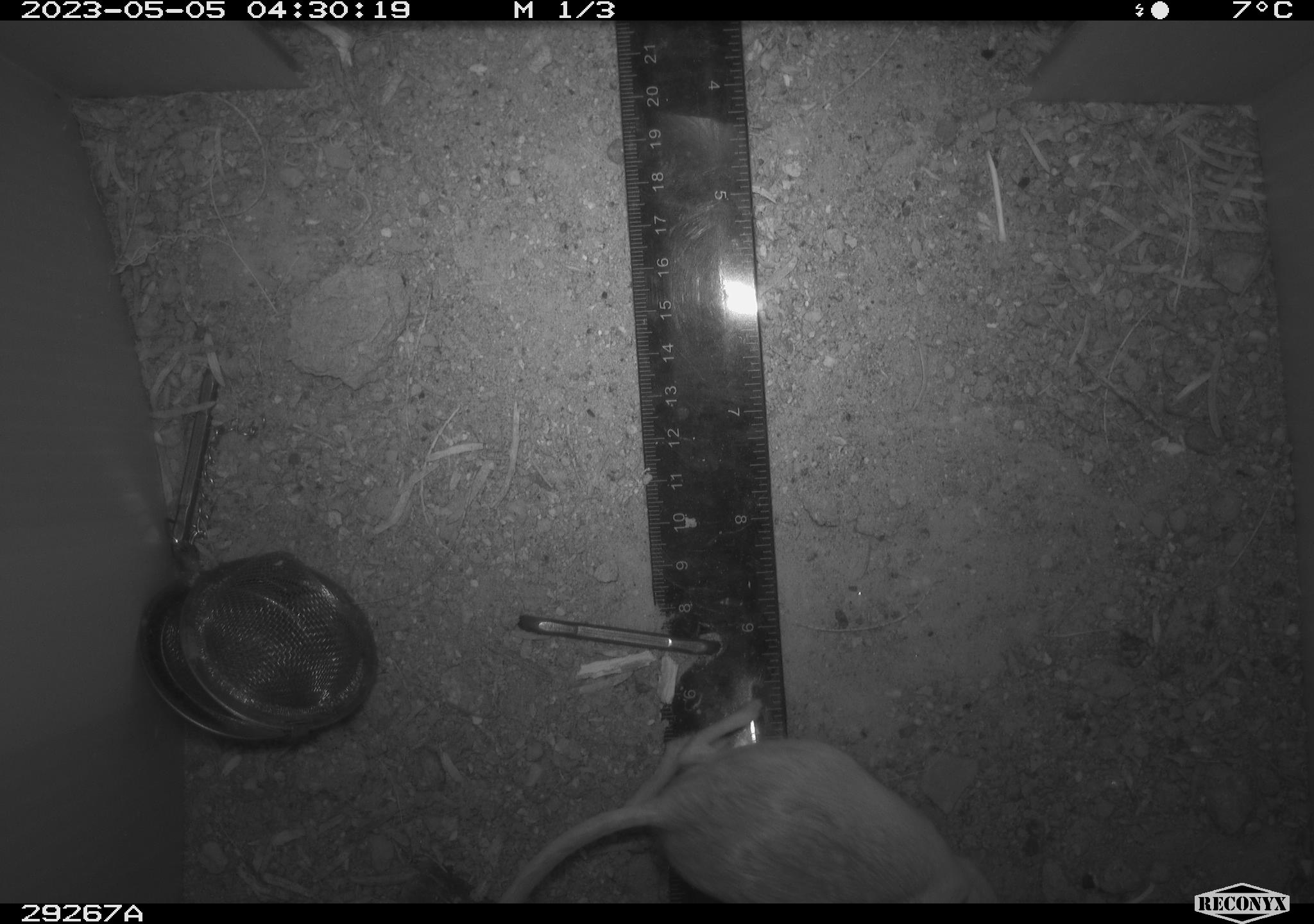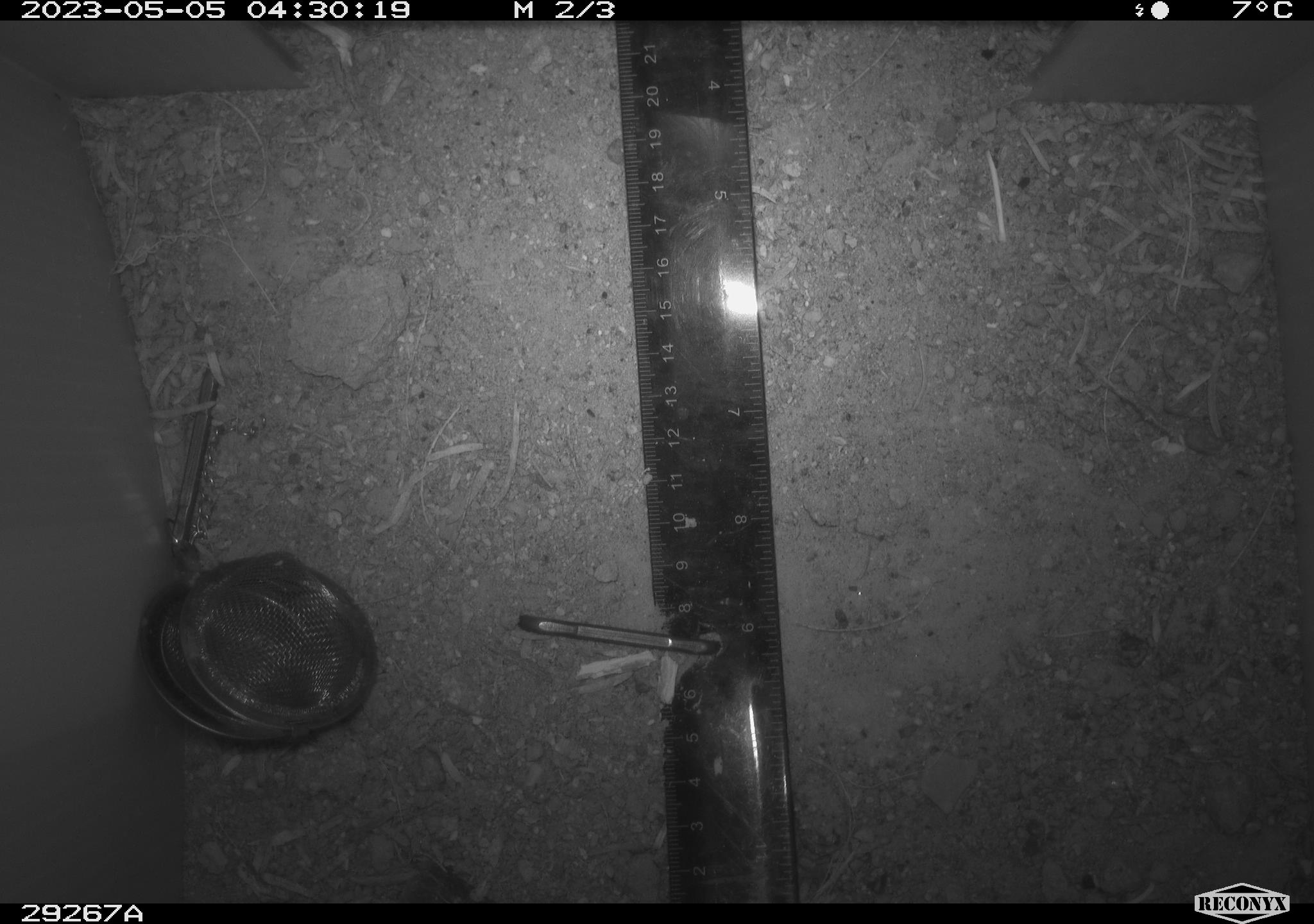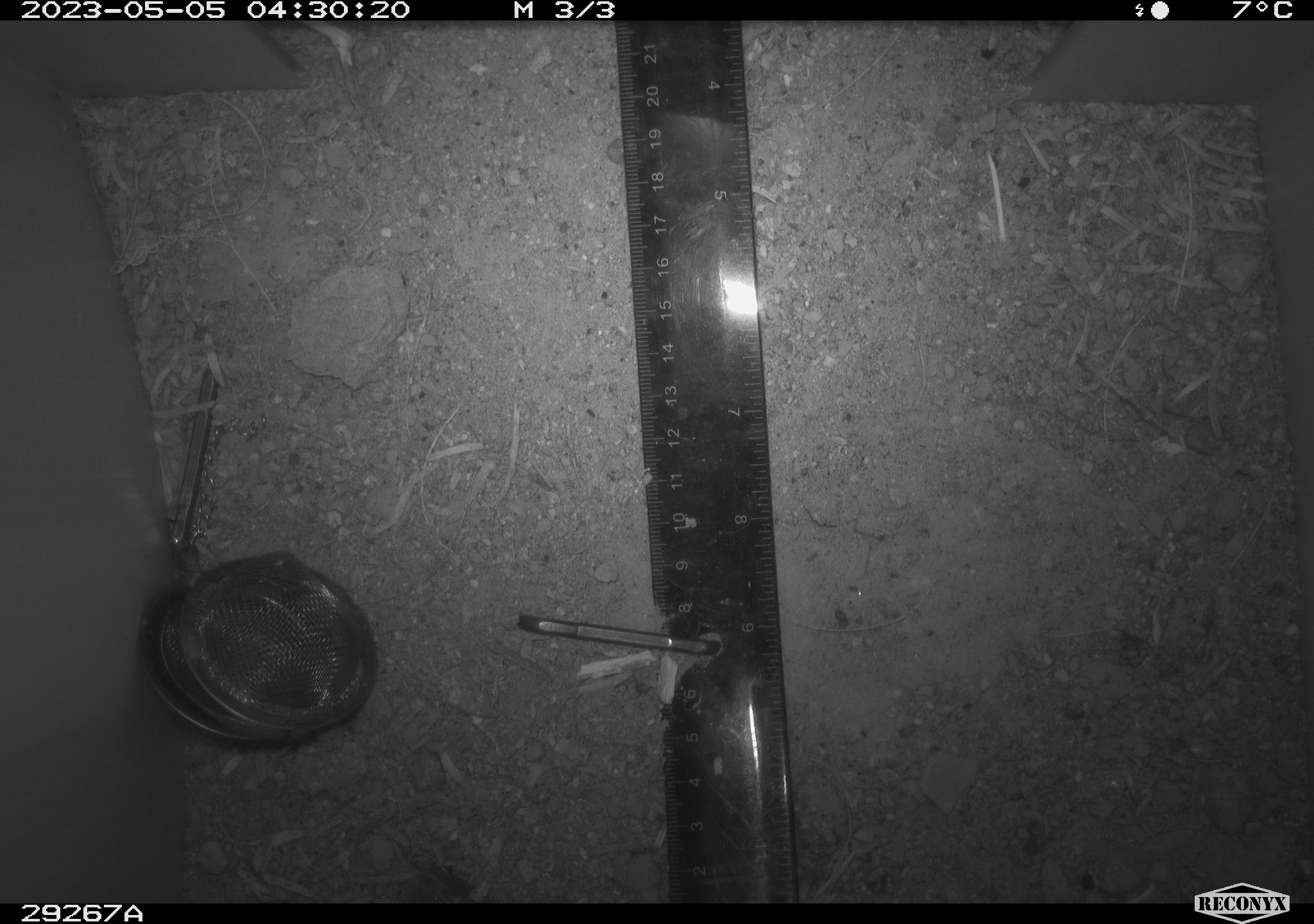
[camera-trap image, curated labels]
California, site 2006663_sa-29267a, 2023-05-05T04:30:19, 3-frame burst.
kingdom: Animalia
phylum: Chordata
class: Mammalia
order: Rodentia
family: Heteromyidae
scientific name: Heteromyidae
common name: kangaroo rats and pocket mice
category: heteromyidae family